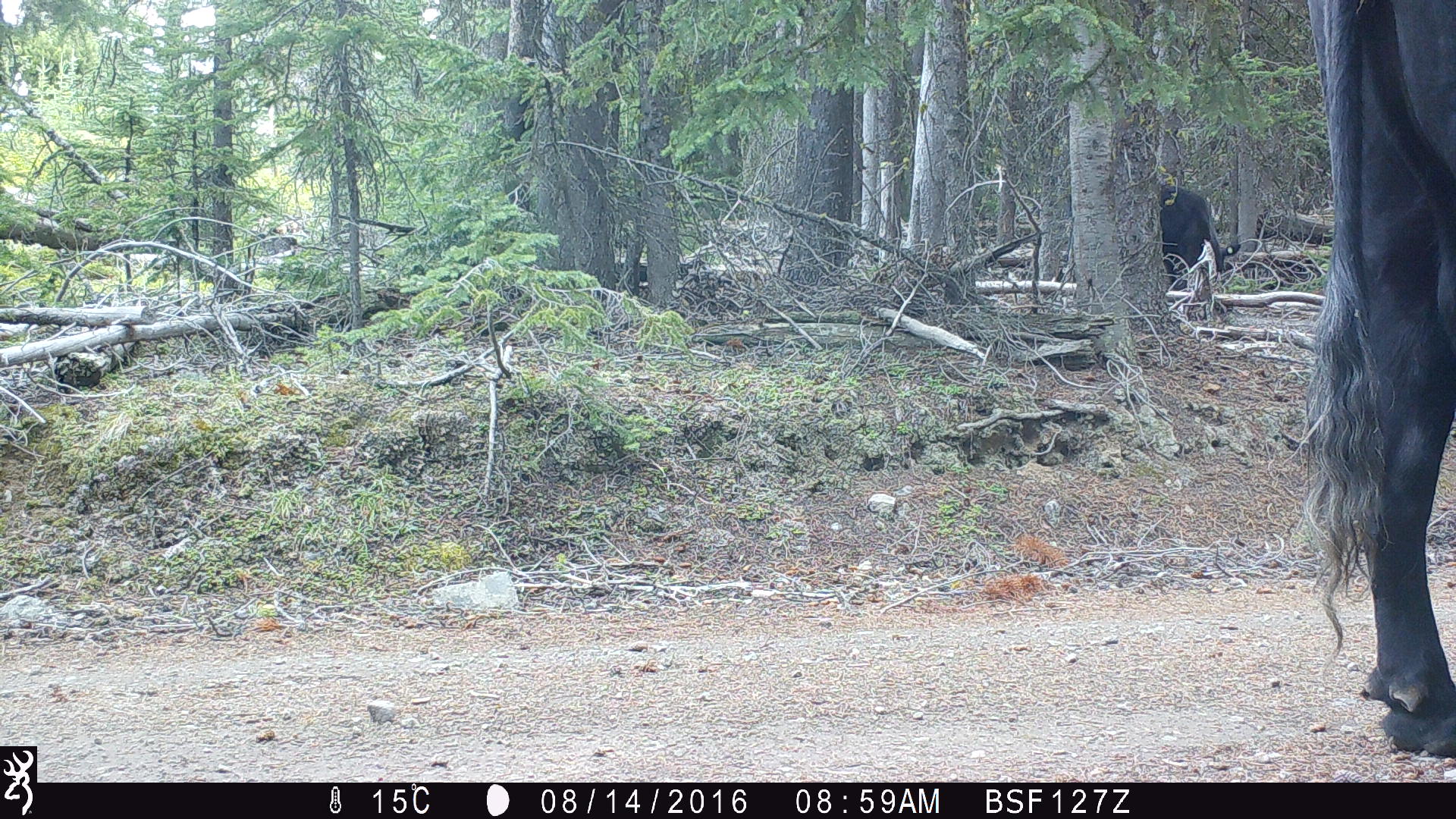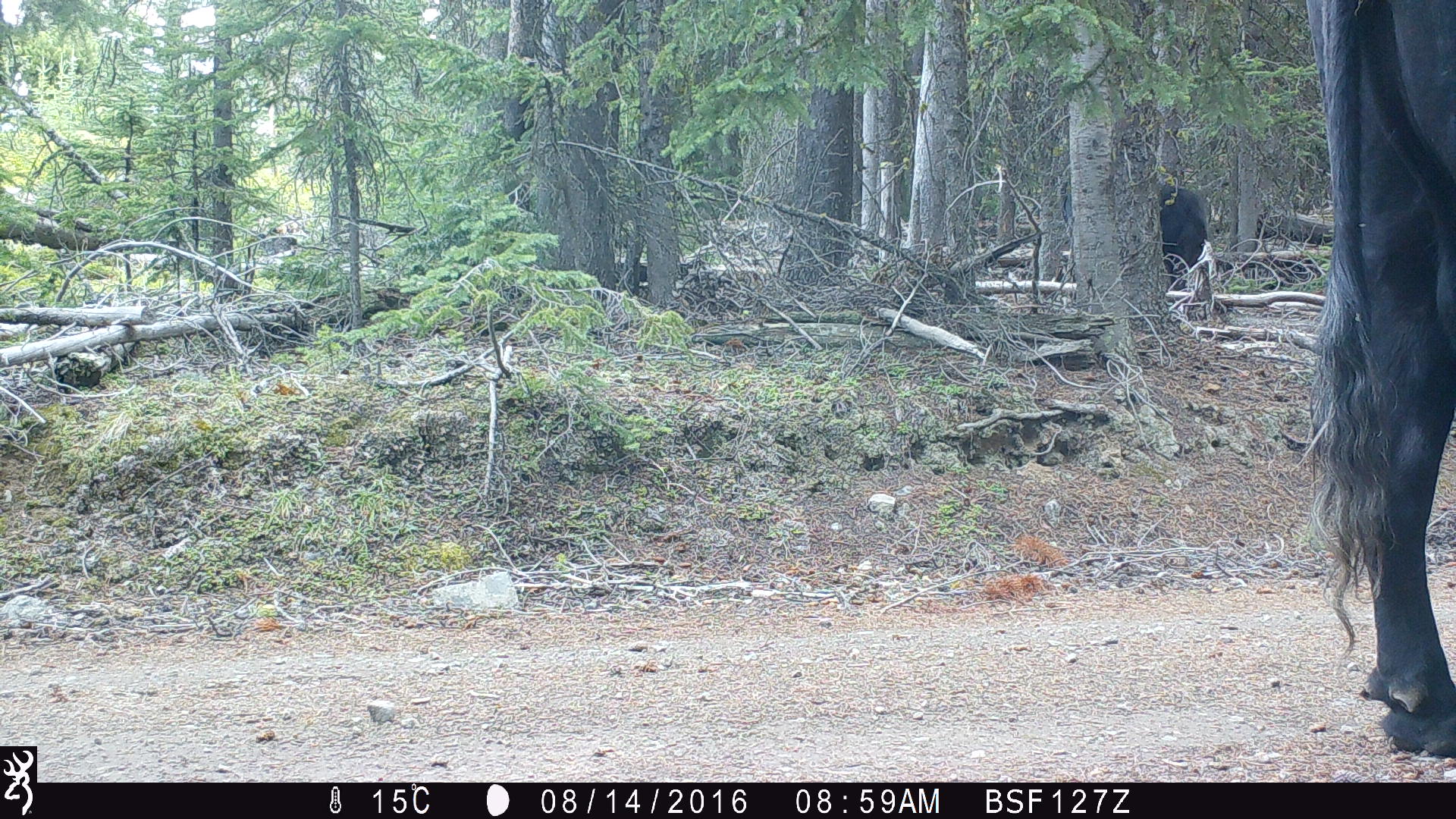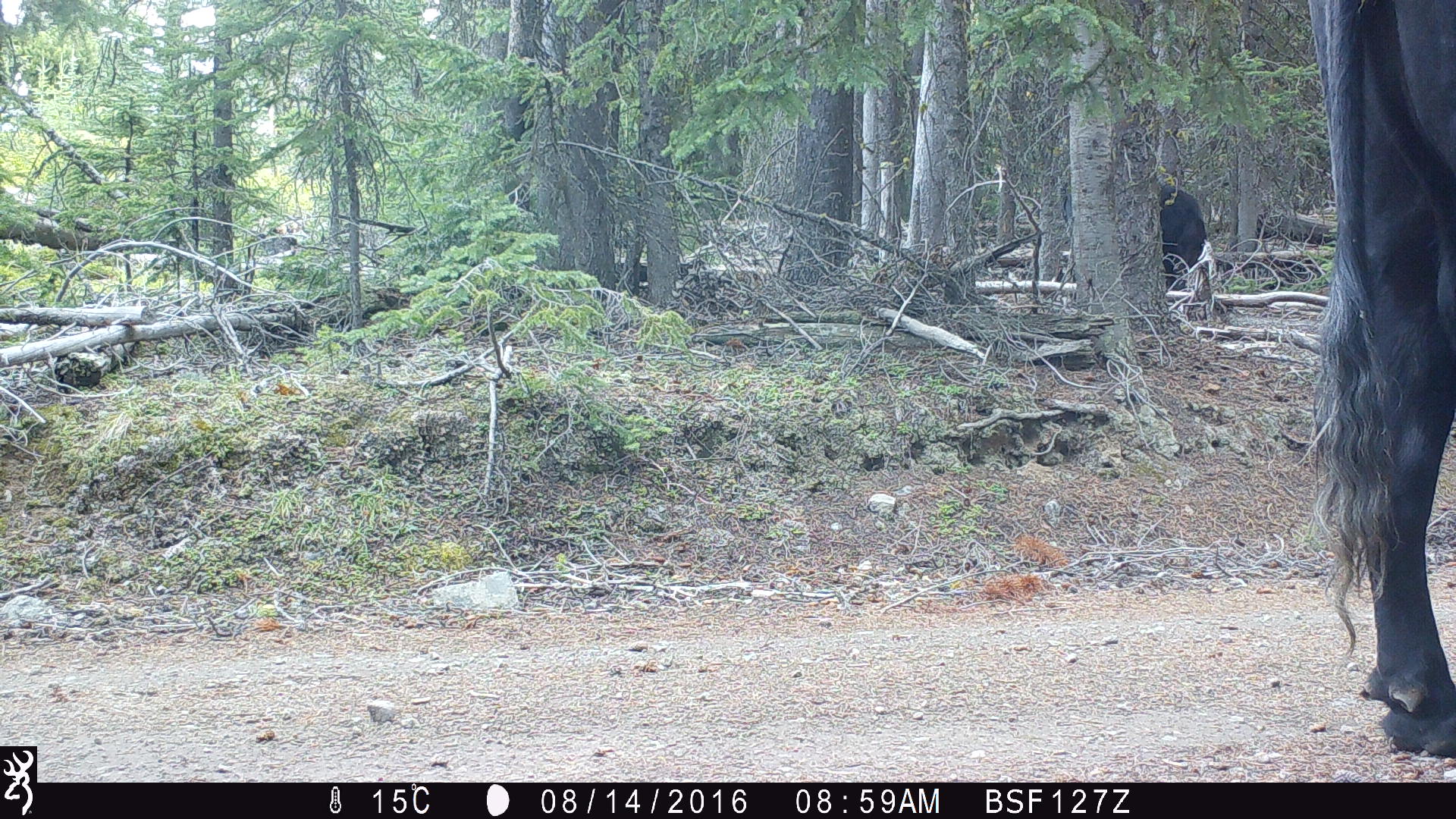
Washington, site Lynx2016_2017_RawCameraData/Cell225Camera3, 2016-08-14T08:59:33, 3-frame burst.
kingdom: Animalia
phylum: Chordata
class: Mammalia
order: Artiodactyla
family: Bovidae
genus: Bos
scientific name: Bos taurus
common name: domestic cattle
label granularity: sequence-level